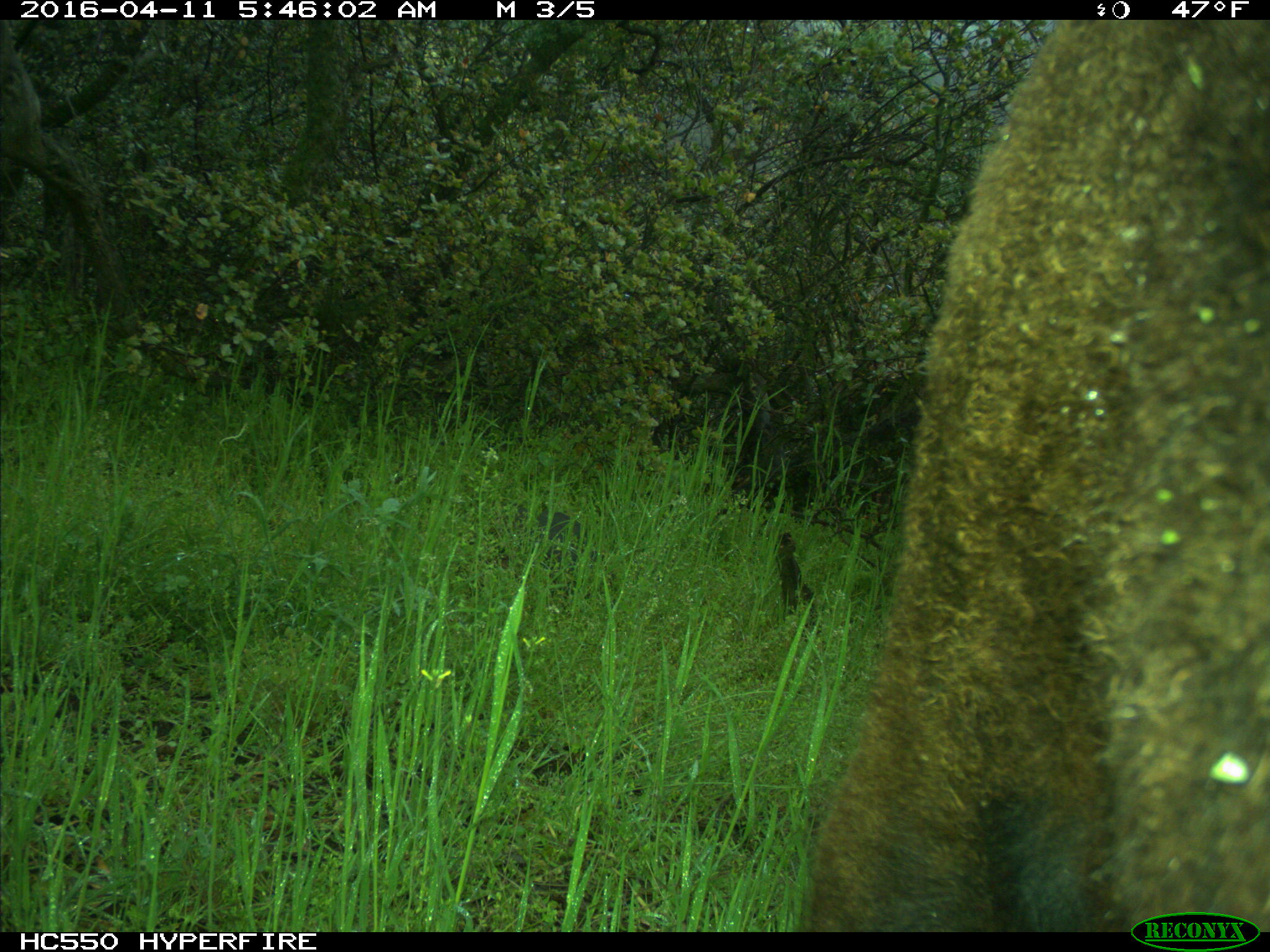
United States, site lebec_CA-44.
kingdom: Animalia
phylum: Chordata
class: Mammalia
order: Artiodactyla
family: Bovidae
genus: Bos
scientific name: Bos taurus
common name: domestic cow